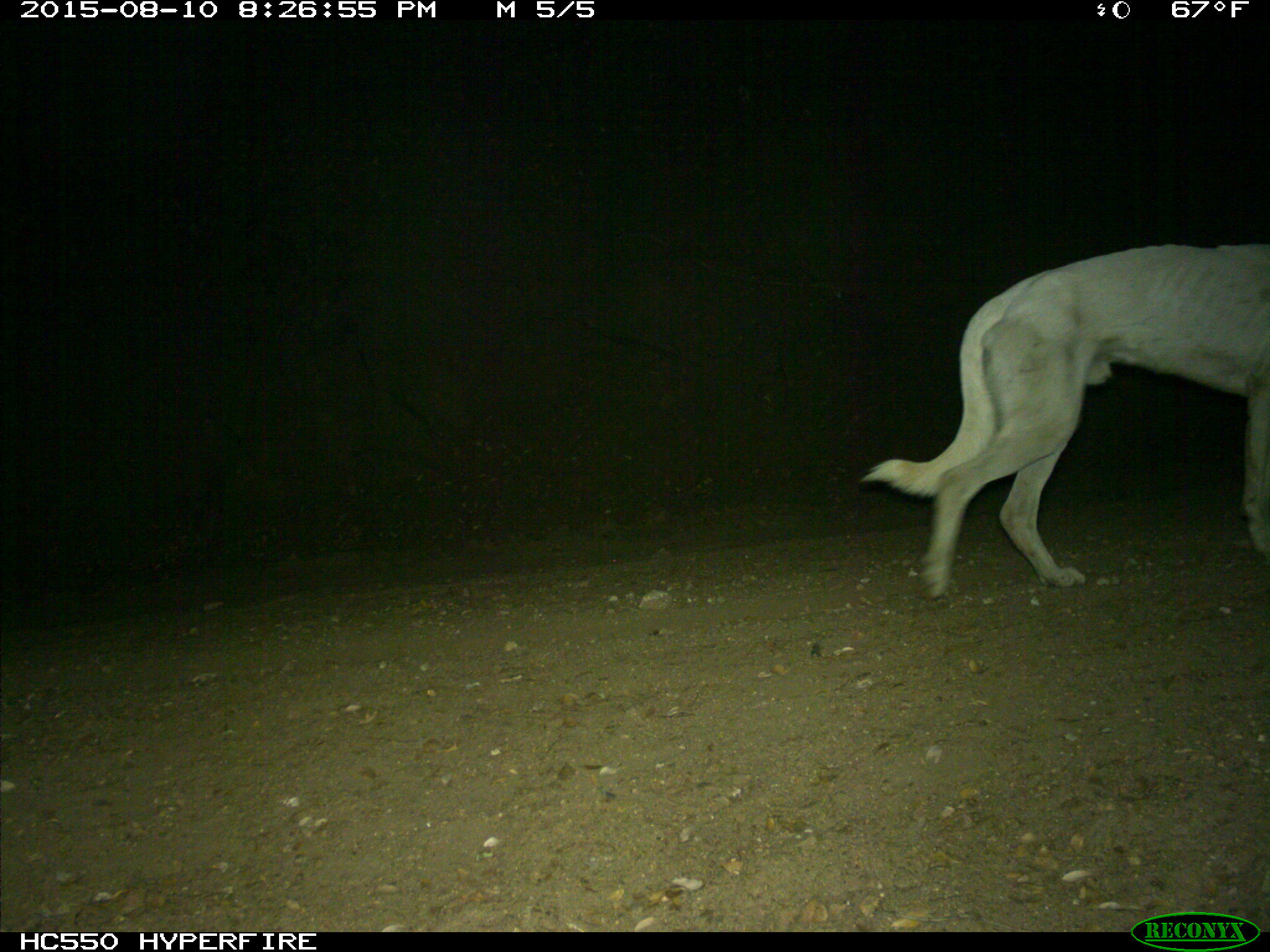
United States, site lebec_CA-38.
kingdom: Animalia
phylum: Chordata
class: Mammalia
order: Carnivora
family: Canidae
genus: Canis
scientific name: Canis familiaris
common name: domestic dog